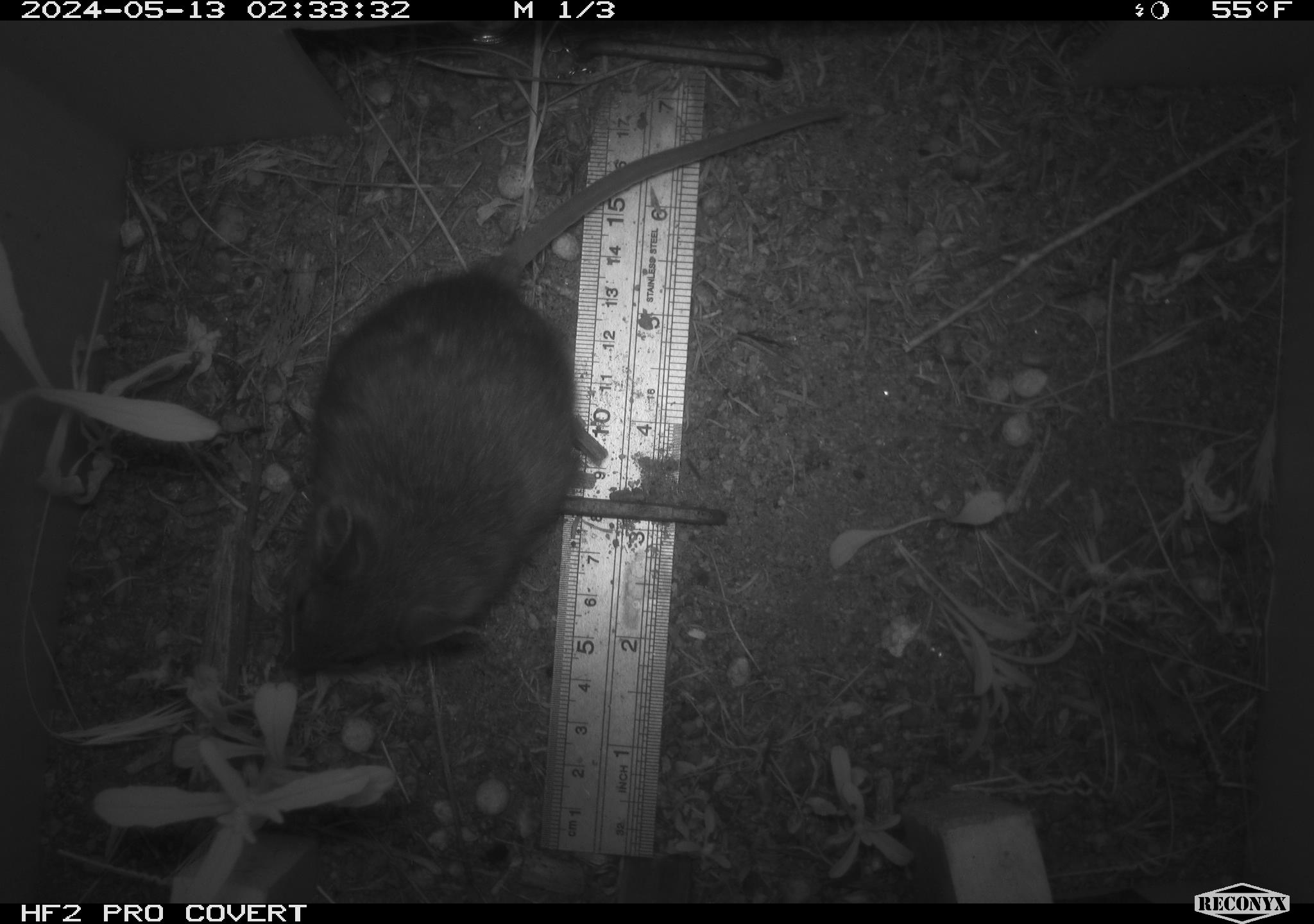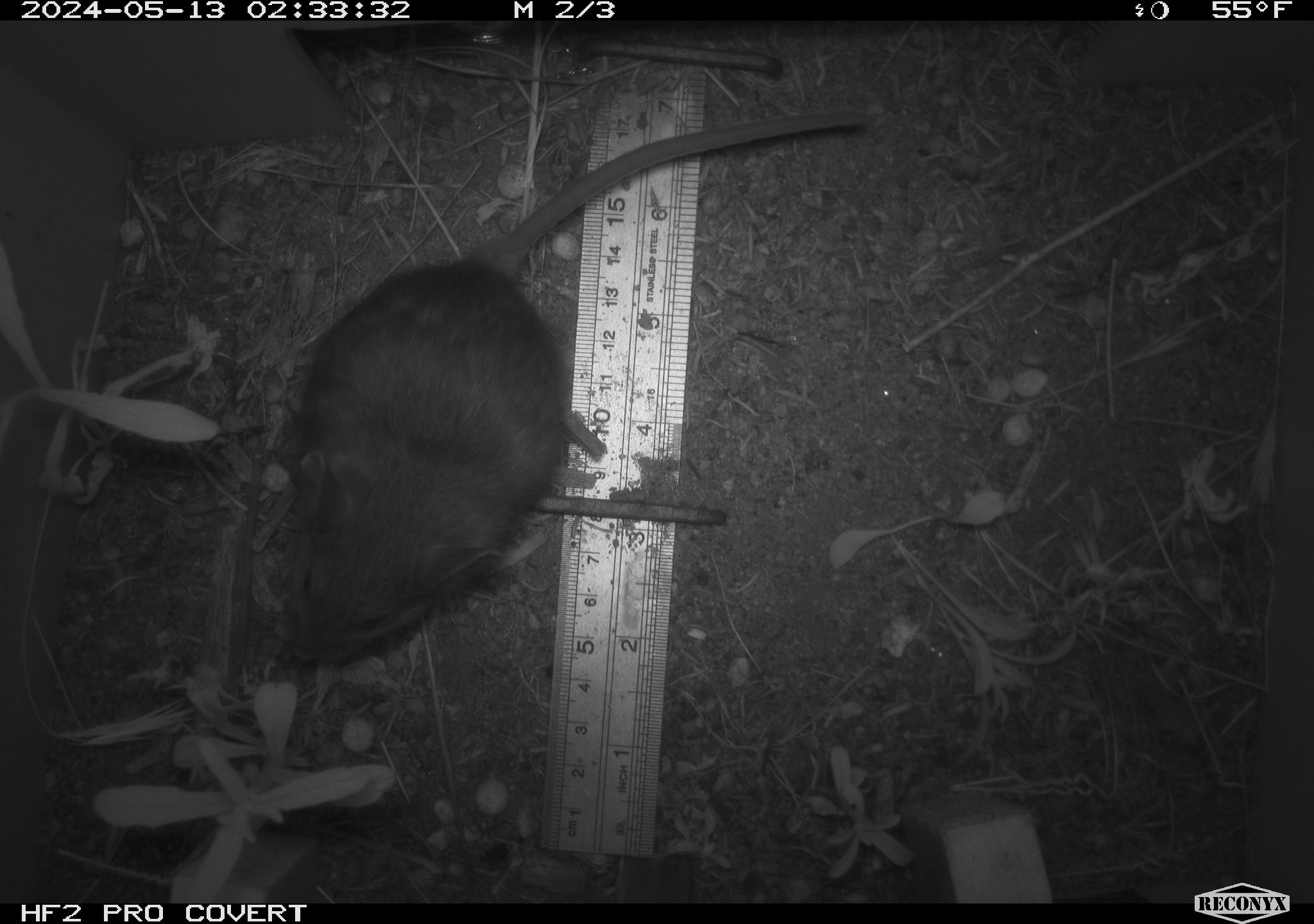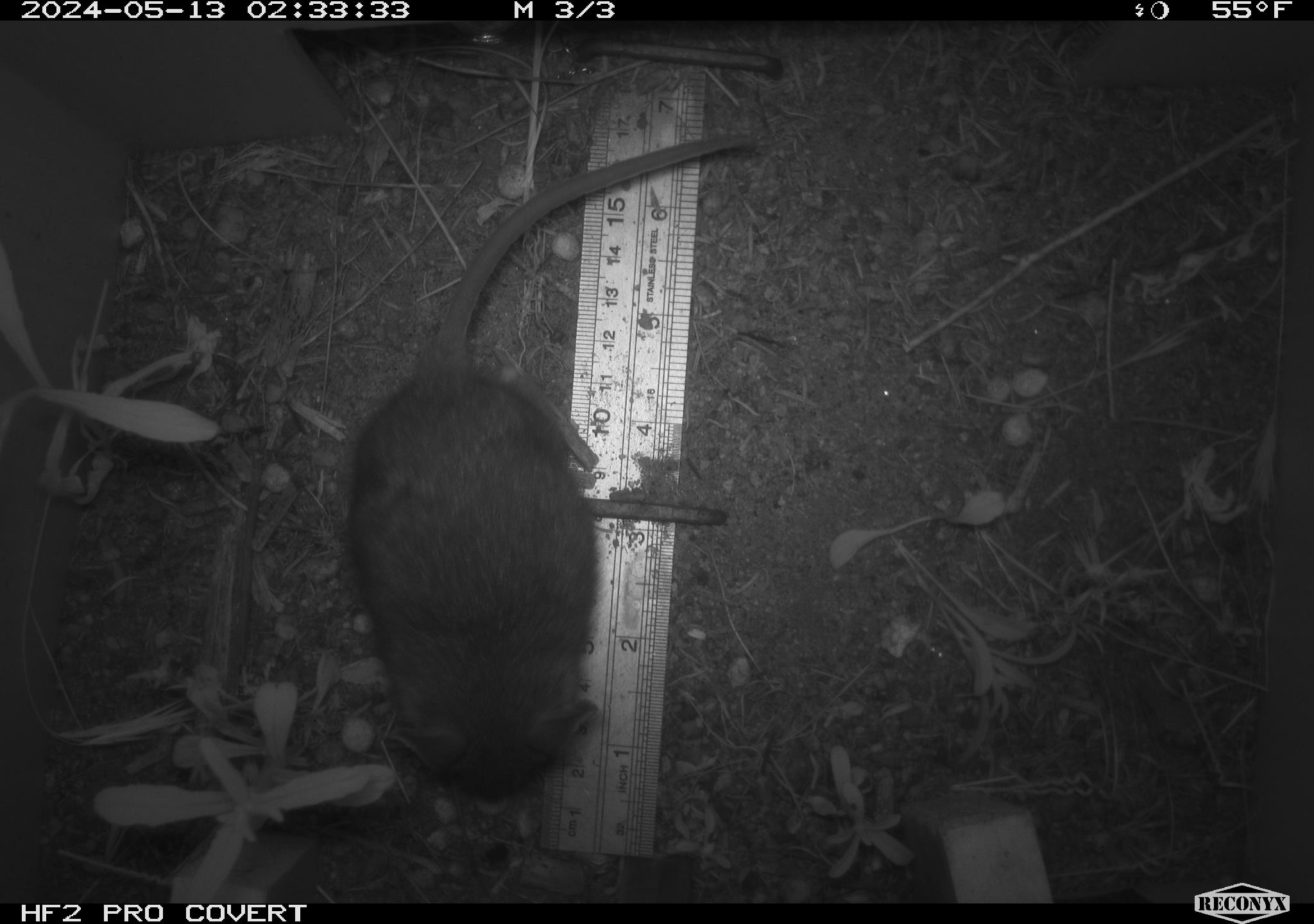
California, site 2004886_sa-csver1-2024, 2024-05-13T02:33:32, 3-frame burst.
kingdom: Animalia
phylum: Chordata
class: Mammalia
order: Rodentia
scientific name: Rodentia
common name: rodent